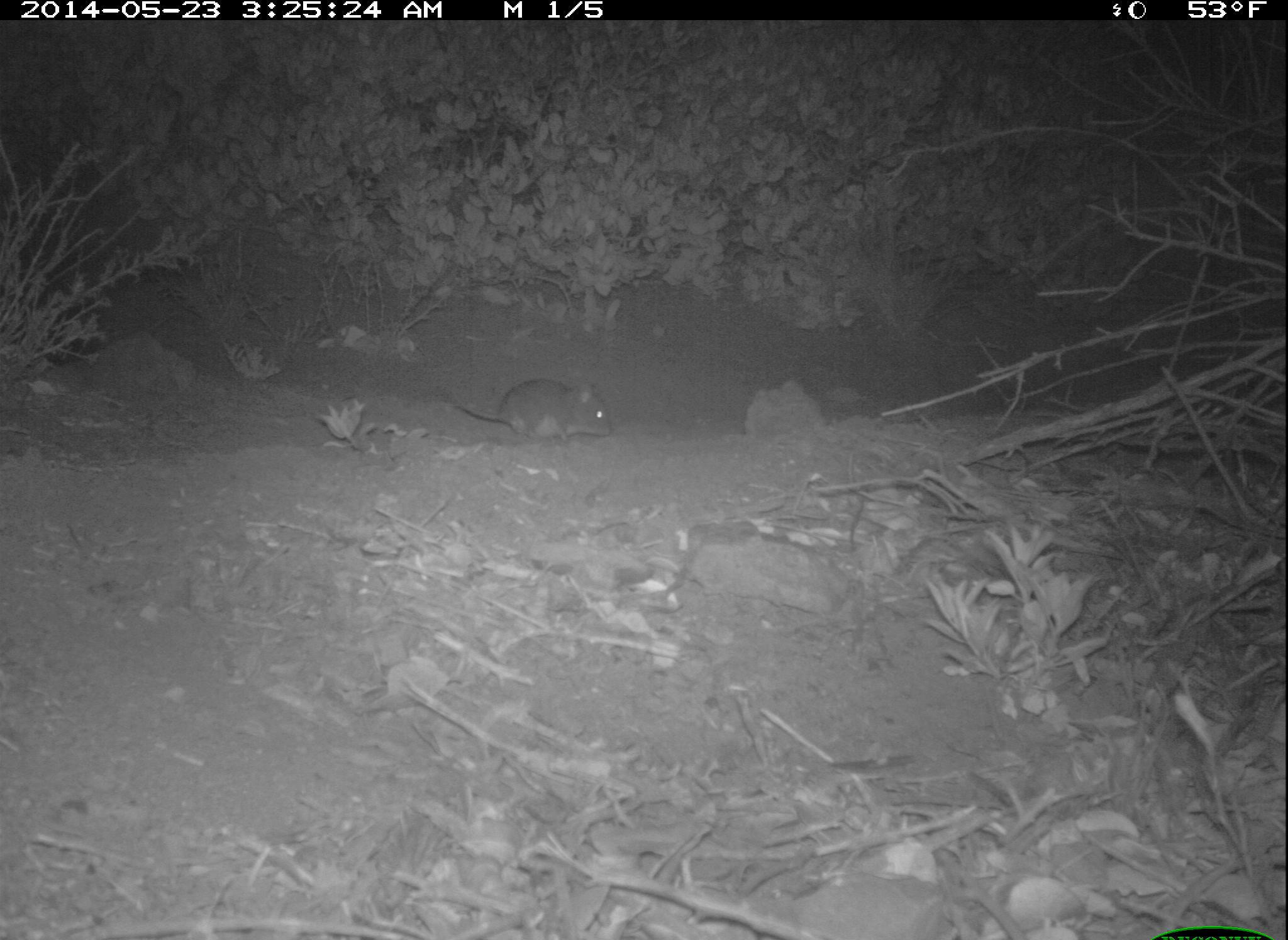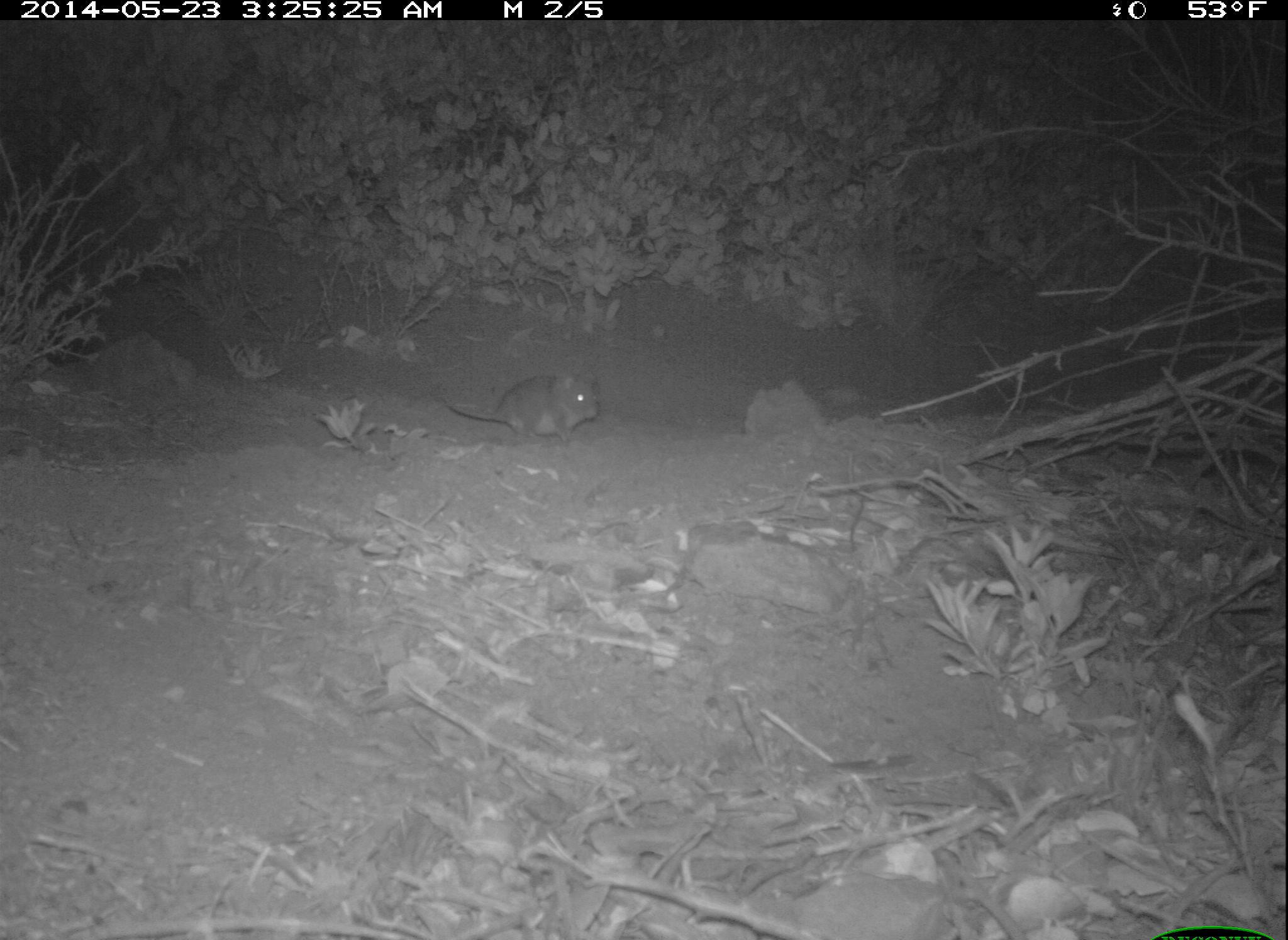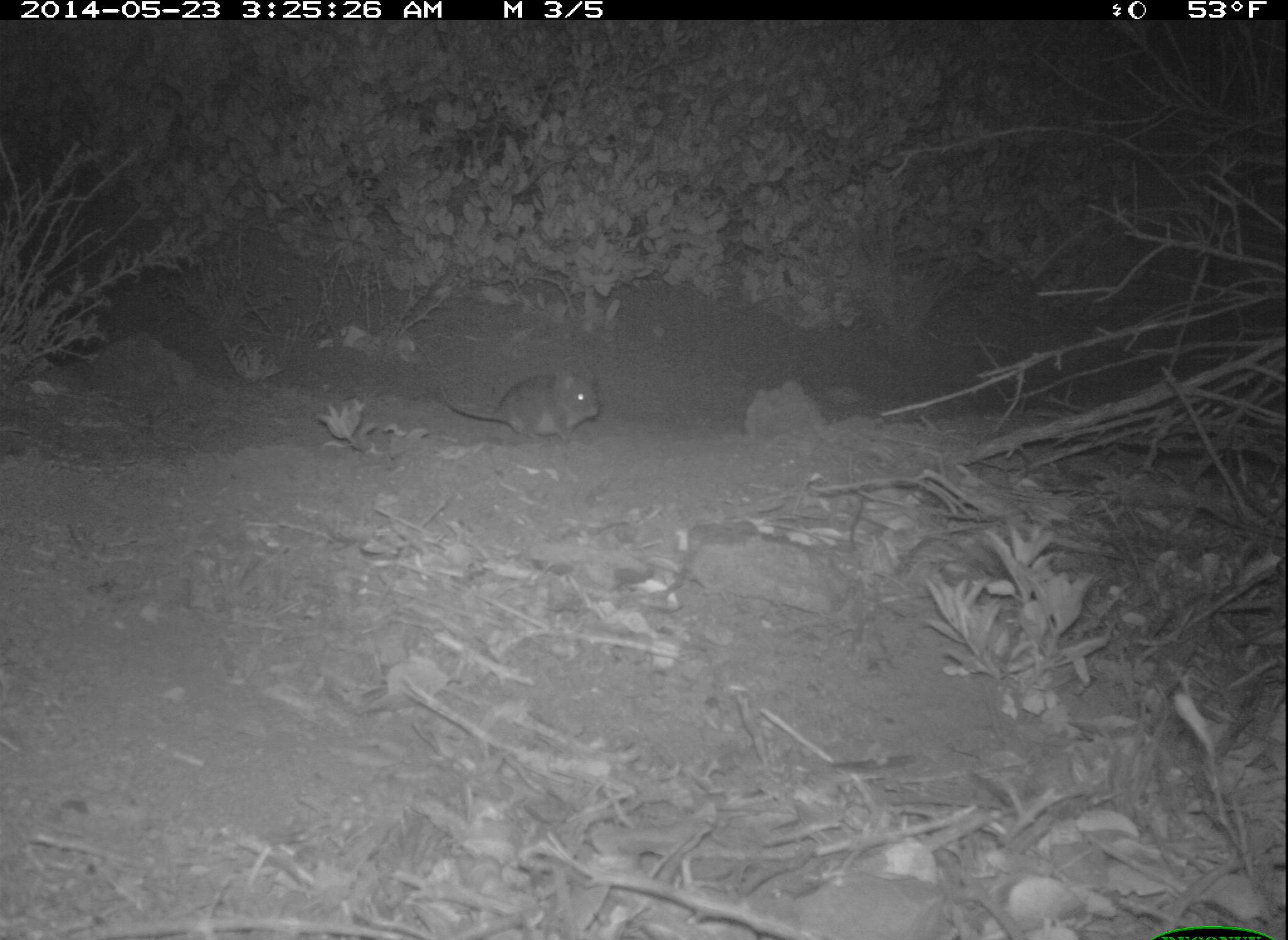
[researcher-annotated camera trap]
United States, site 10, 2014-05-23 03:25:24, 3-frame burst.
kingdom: Animalia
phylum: Chordata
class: Mammalia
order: Rodentia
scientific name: Rodentia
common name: rodent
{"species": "rodent (Rodentia)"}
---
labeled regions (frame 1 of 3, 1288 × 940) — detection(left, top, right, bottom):
rodent: detection(445, 377, 612, 447)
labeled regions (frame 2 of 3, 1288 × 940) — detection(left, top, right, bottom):
rodent: detection(438, 373, 600, 444)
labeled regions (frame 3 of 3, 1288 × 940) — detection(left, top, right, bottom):
rodent: detection(439, 357, 602, 445)